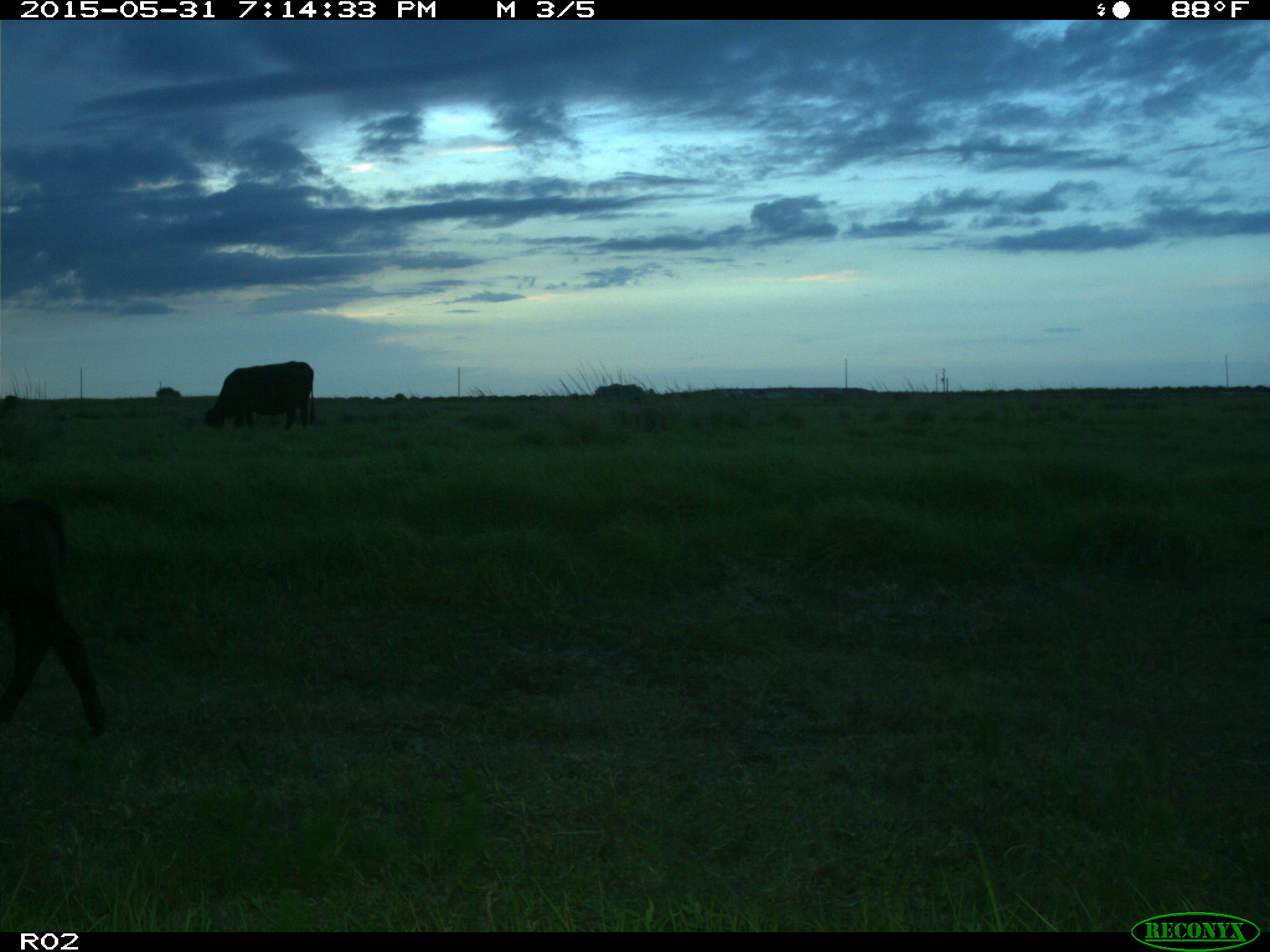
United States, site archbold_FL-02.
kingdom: Animalia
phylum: Chordata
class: Mammalia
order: Artiodactyla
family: Bovidae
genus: Bos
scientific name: Bos taurus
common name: domestic cow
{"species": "Bos taurus (domestic cow)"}